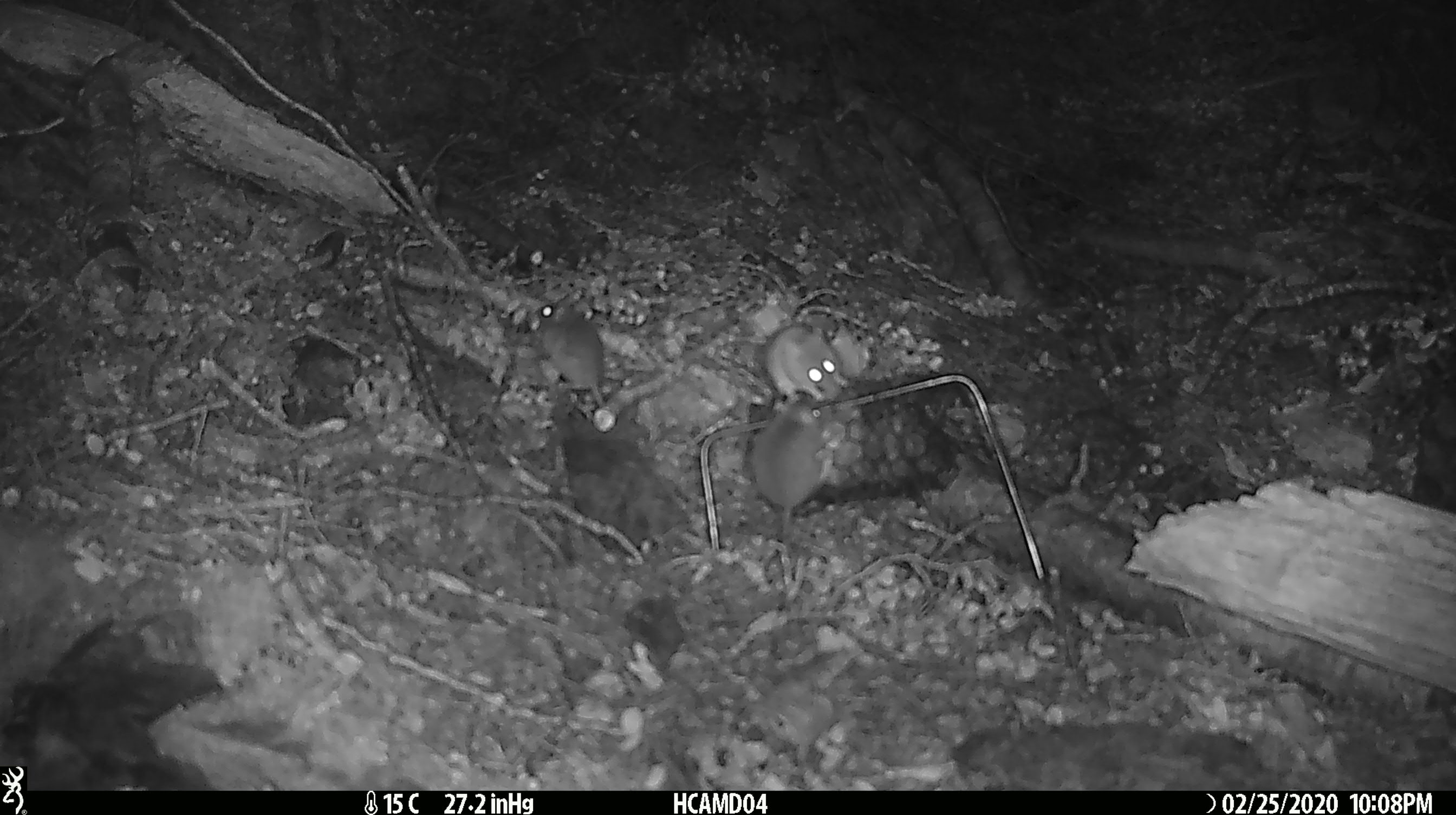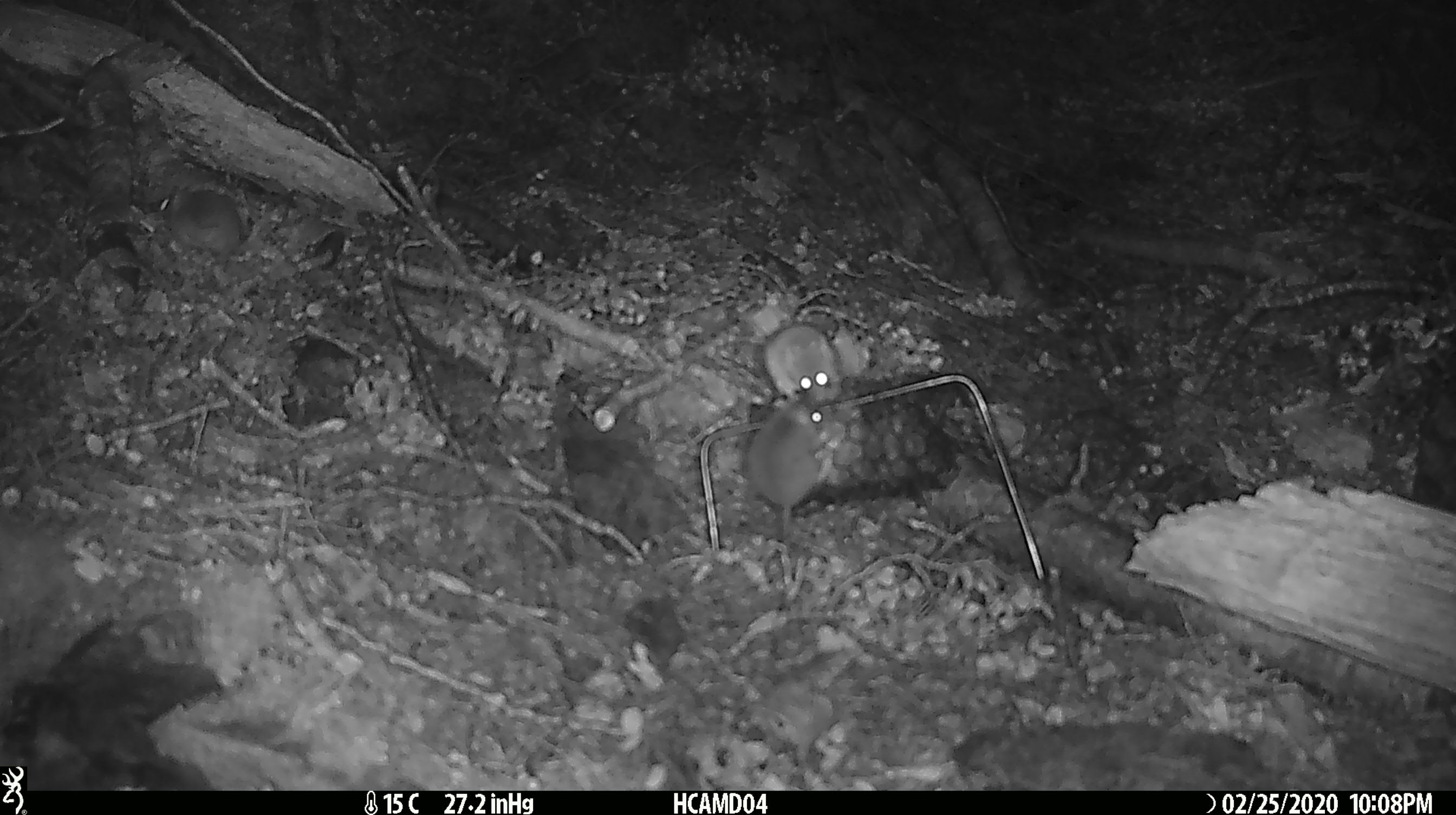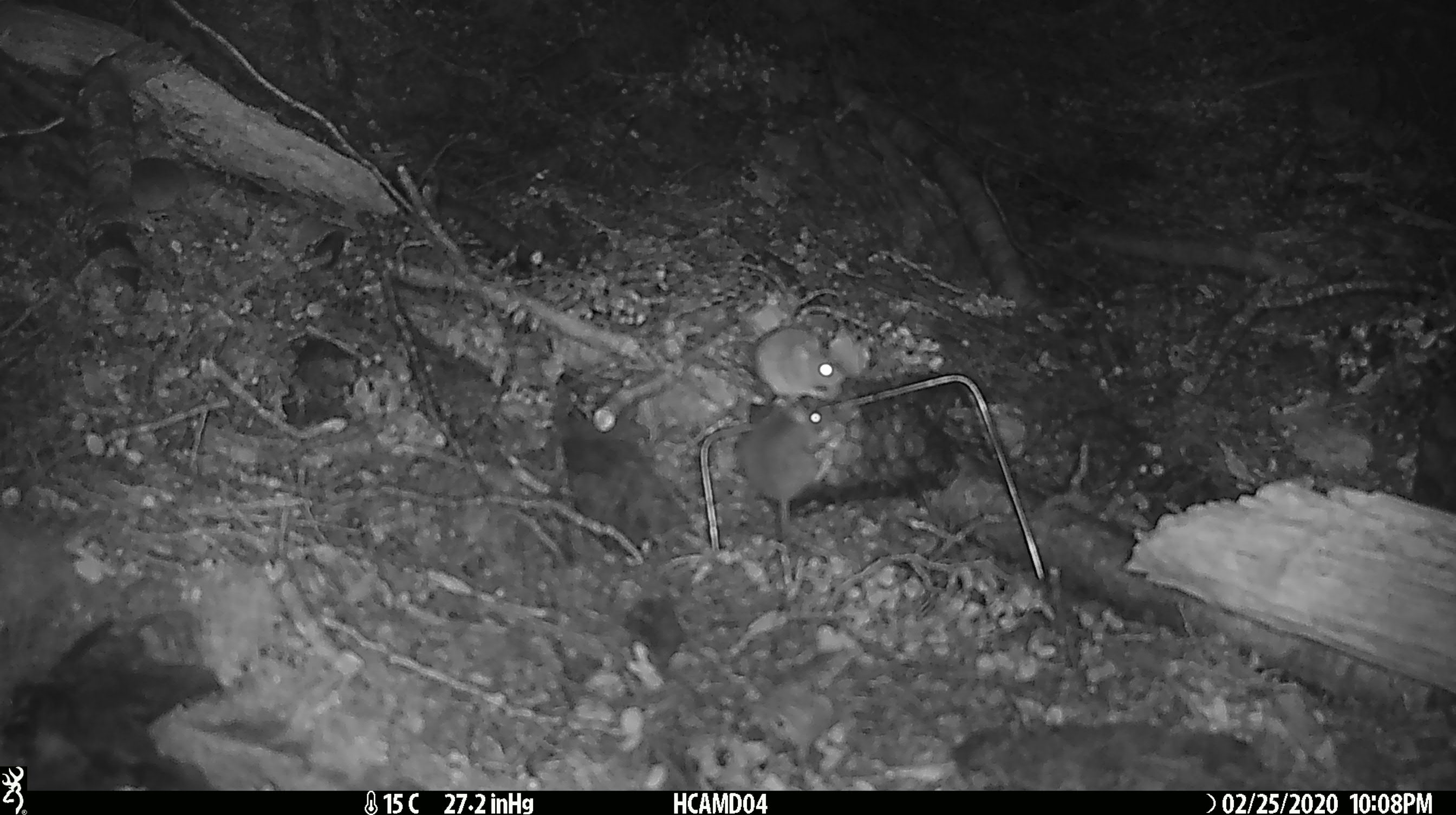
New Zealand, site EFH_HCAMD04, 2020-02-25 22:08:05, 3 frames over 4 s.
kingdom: Animalia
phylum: Chordata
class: Mammalia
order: Rodentia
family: Muridae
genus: Mus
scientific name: Mus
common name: mouse